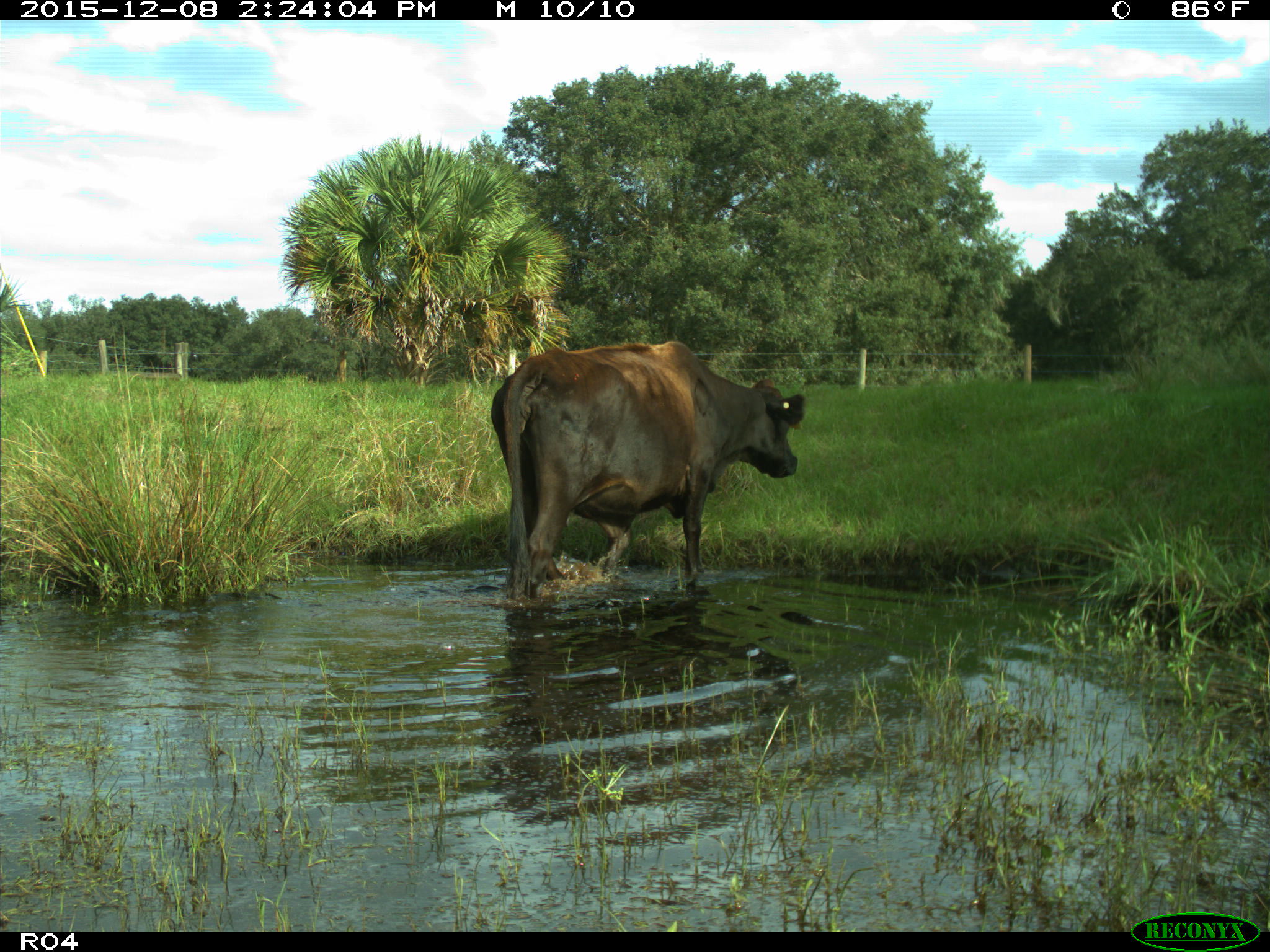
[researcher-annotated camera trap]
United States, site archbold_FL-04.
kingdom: Animalia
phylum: Chordata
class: Mammalia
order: Artiodactyla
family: Bovidae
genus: Bos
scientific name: Bos taurus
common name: domestic cow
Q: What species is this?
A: Bos taurus (domestic cow).